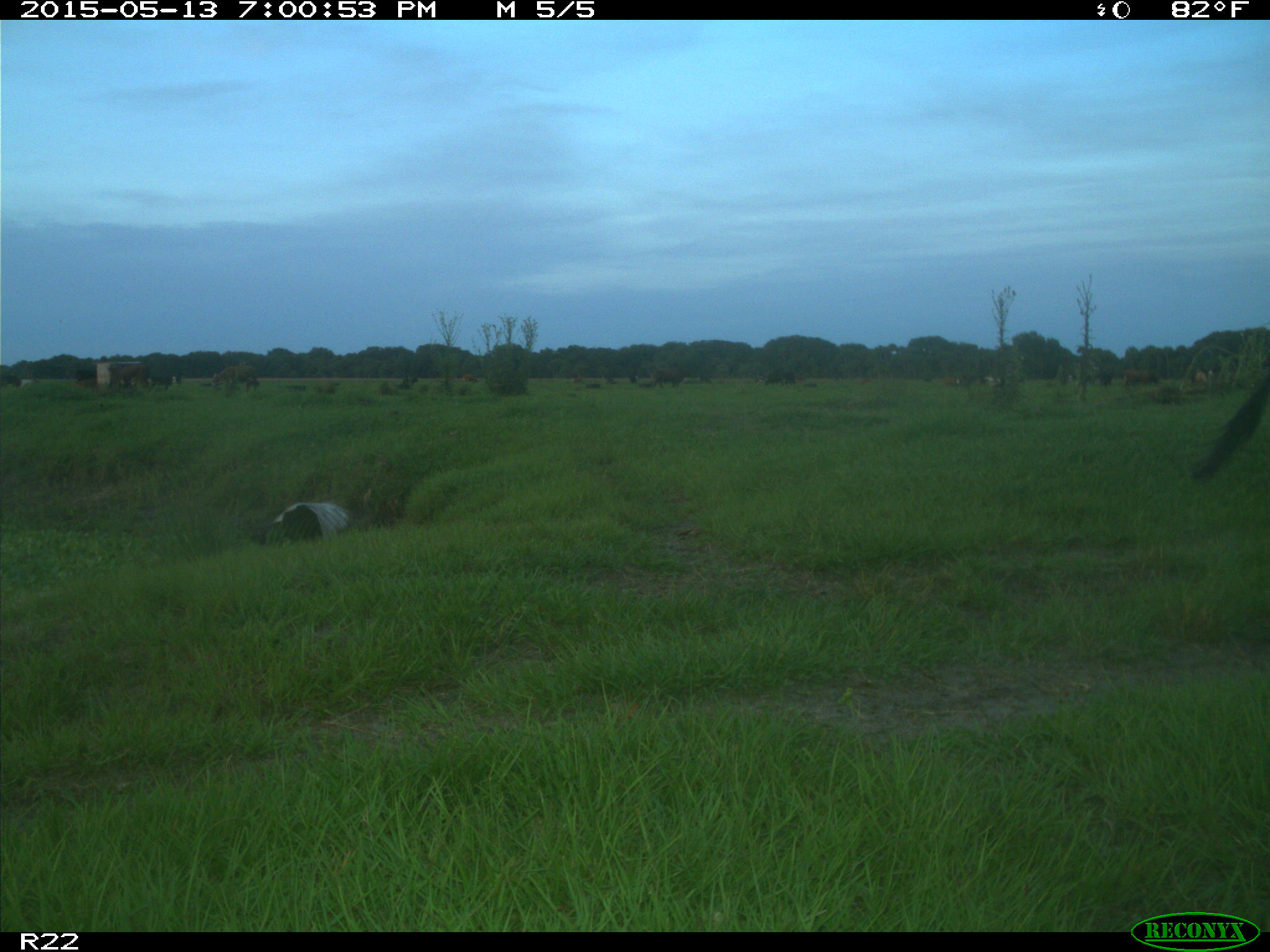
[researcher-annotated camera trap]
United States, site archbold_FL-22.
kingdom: Animalia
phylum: Chordata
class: Mammalia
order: Artiodactyla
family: Bovidae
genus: Bos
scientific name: Bos taurus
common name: domestic cow